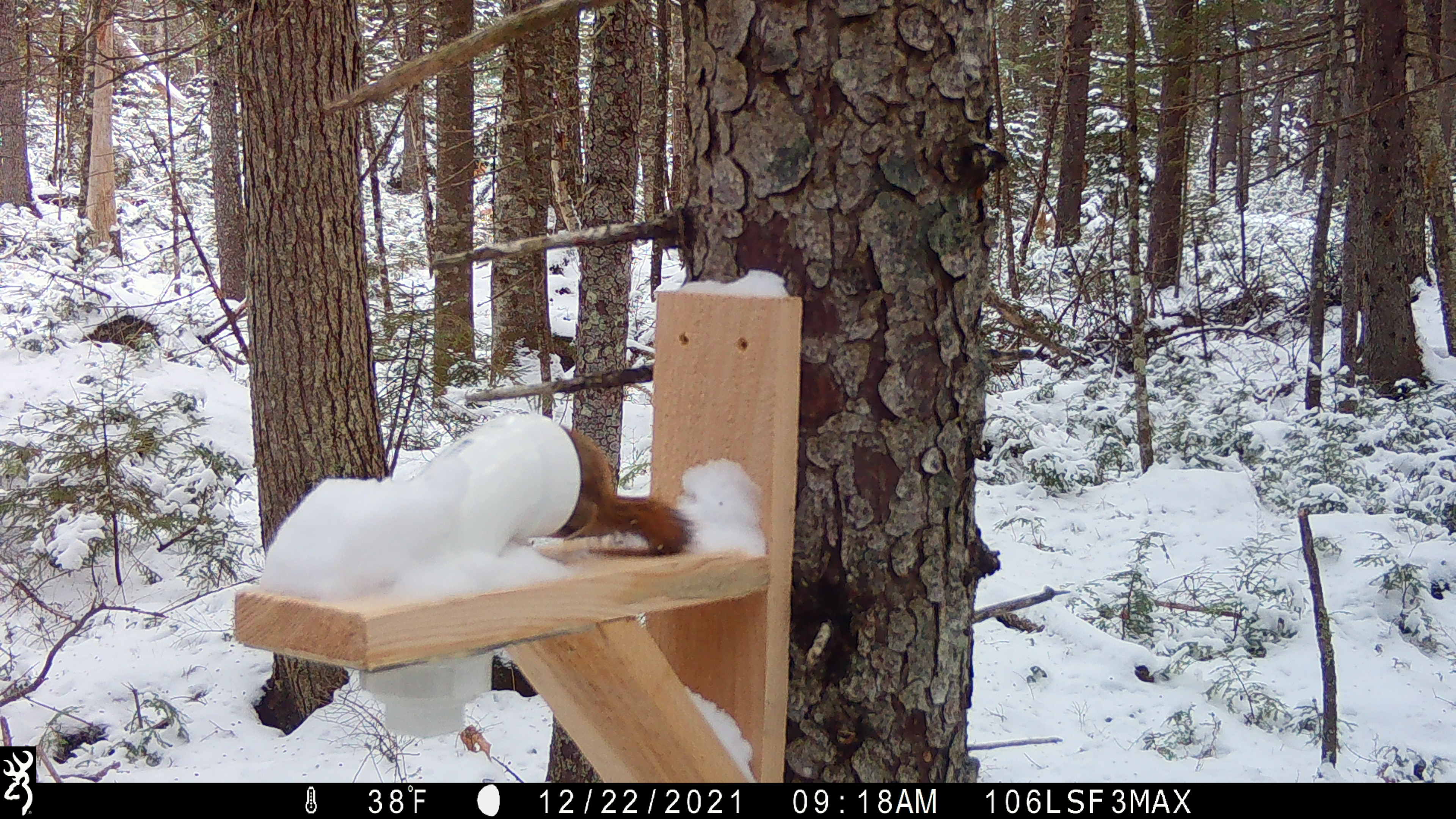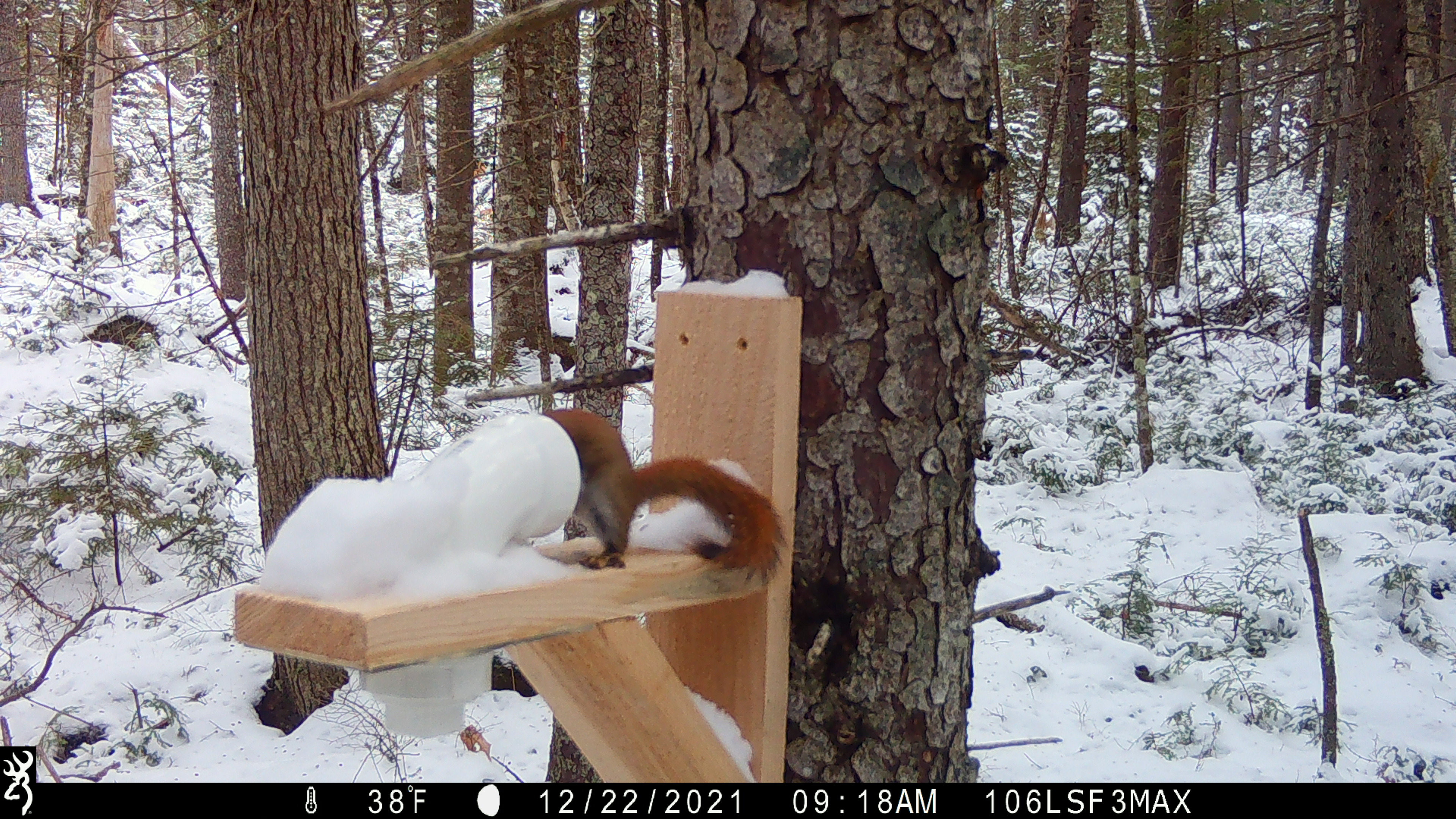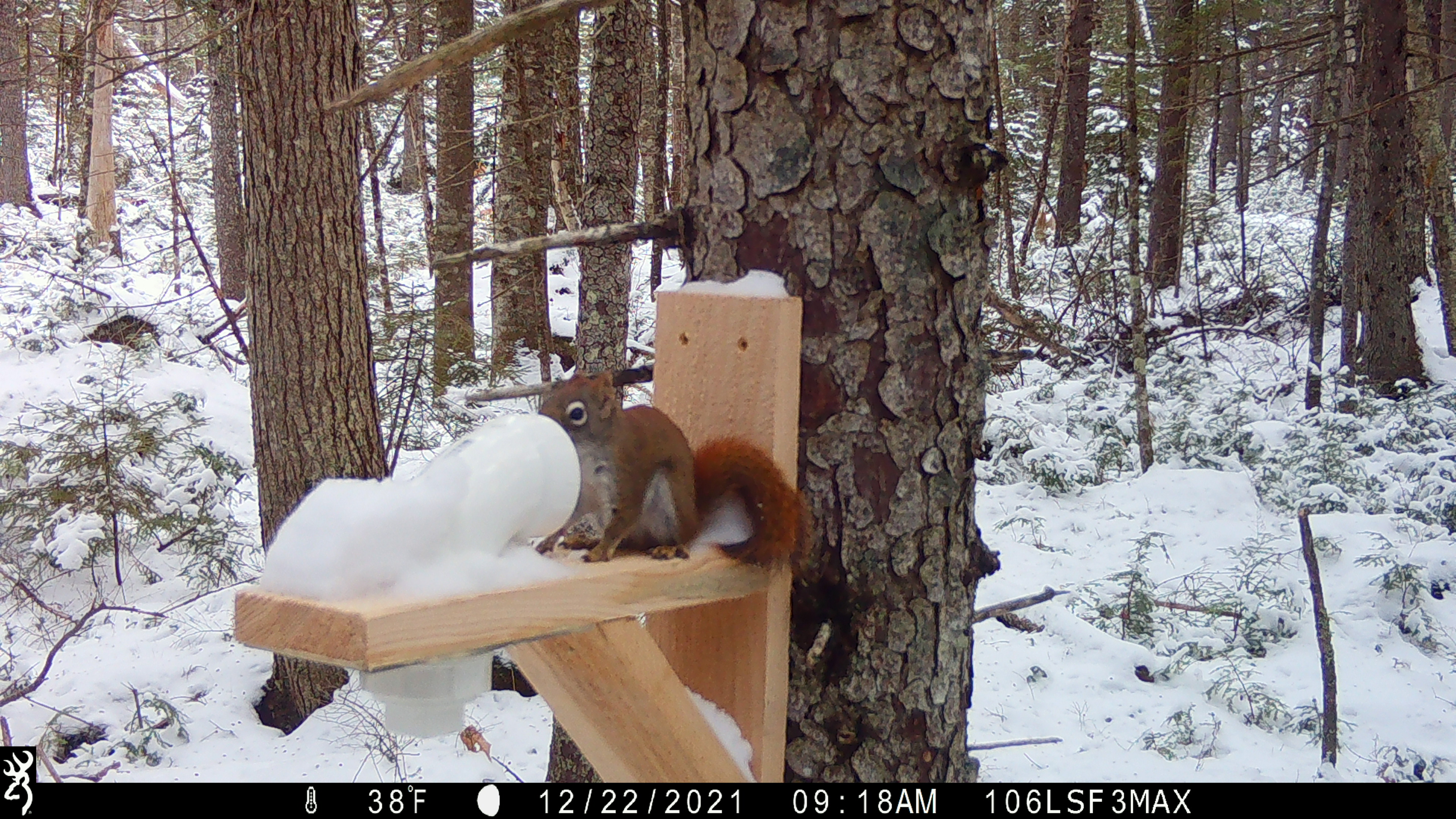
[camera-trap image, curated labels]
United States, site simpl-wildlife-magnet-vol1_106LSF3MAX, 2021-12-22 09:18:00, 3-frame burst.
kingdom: Animalia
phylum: Chordata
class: Mammalia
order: Rodentia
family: Sciuridae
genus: Tamiasciurus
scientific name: Tamiasciurus hudsonicus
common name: red squirrel